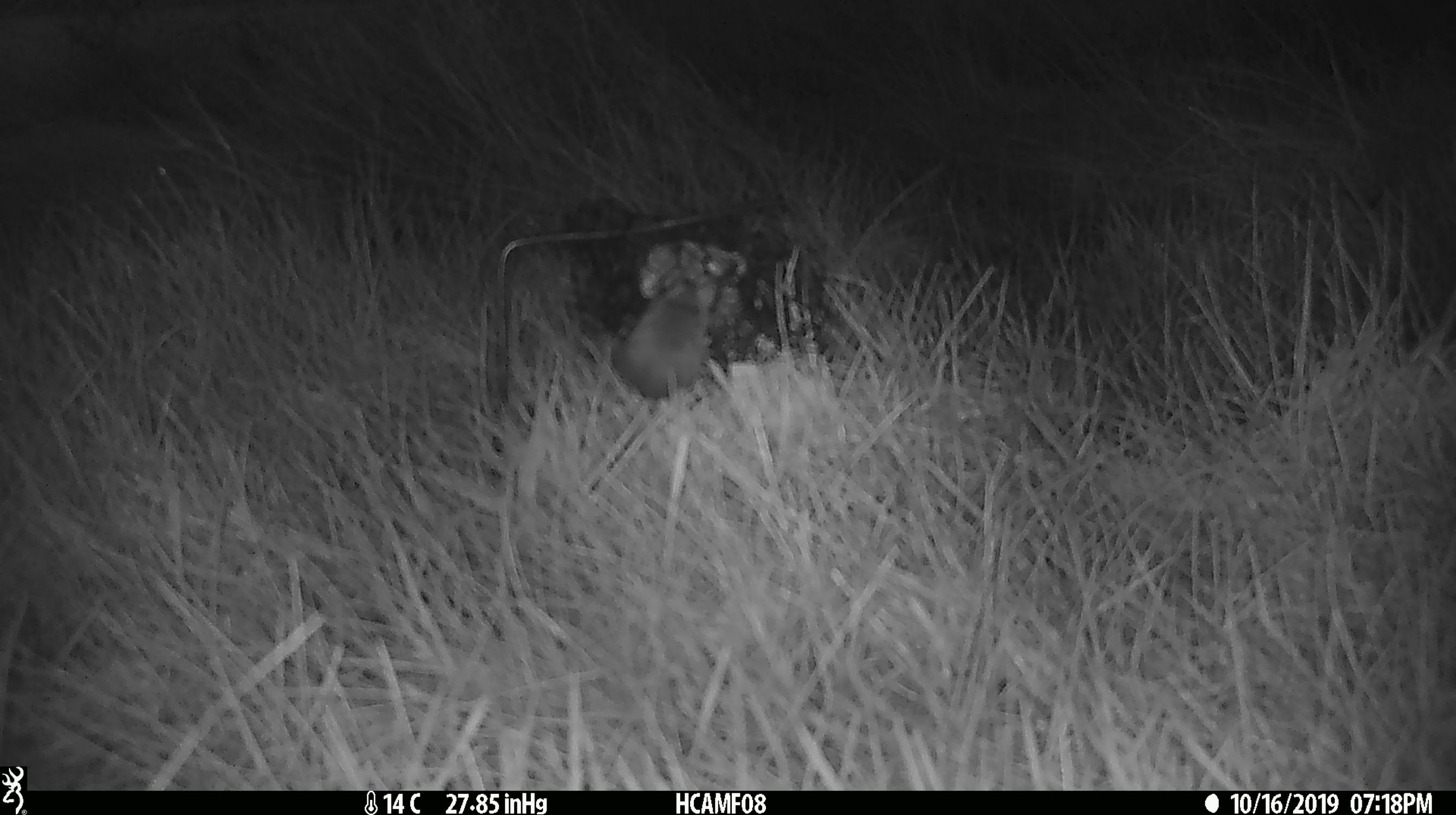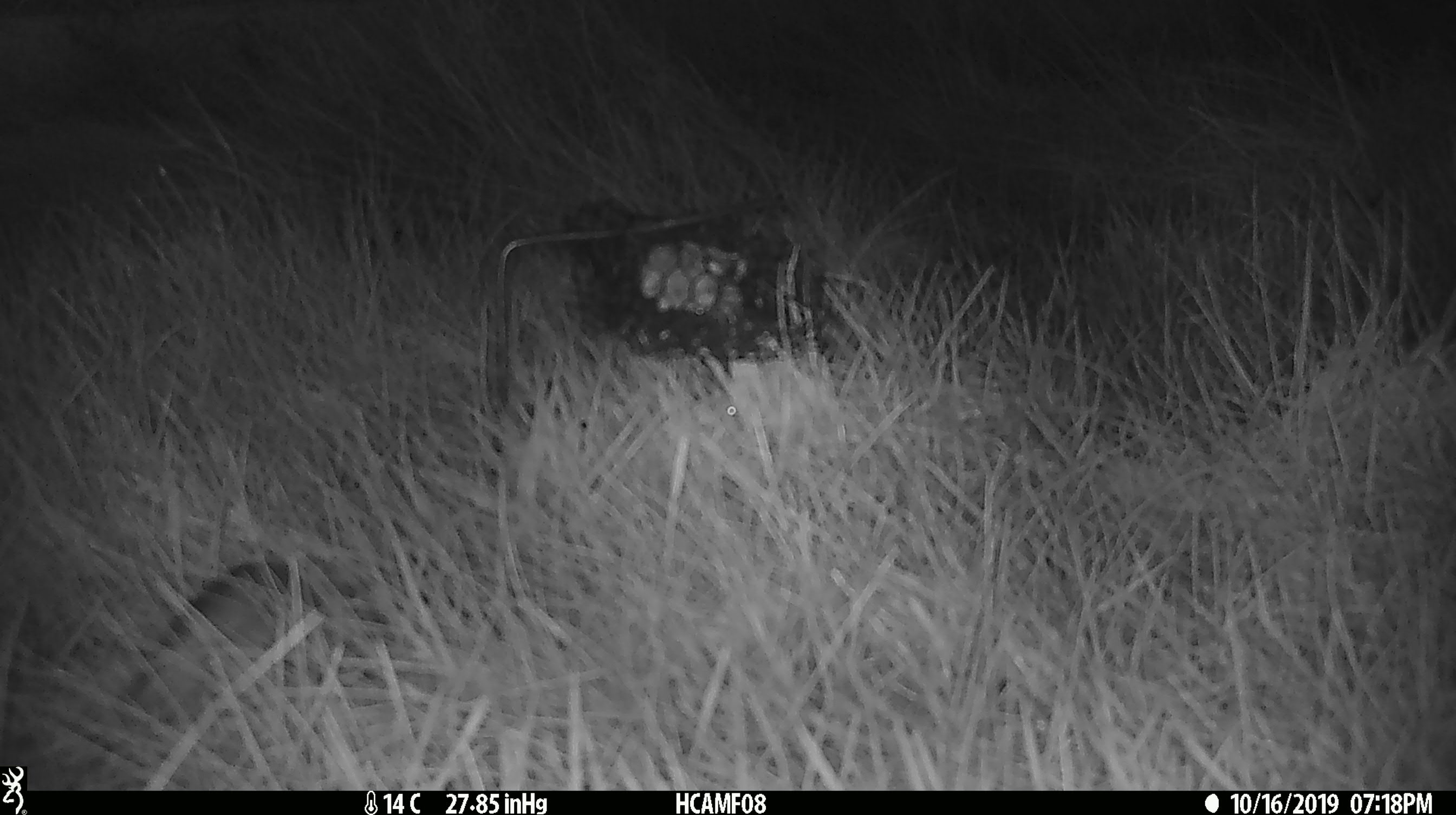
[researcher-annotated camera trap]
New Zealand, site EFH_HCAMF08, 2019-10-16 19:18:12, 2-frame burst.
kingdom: Animalia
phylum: Chordata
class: Mammalia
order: Rodentia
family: Muridae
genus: Mus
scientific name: Mus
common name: mouse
Mouse (Mus).